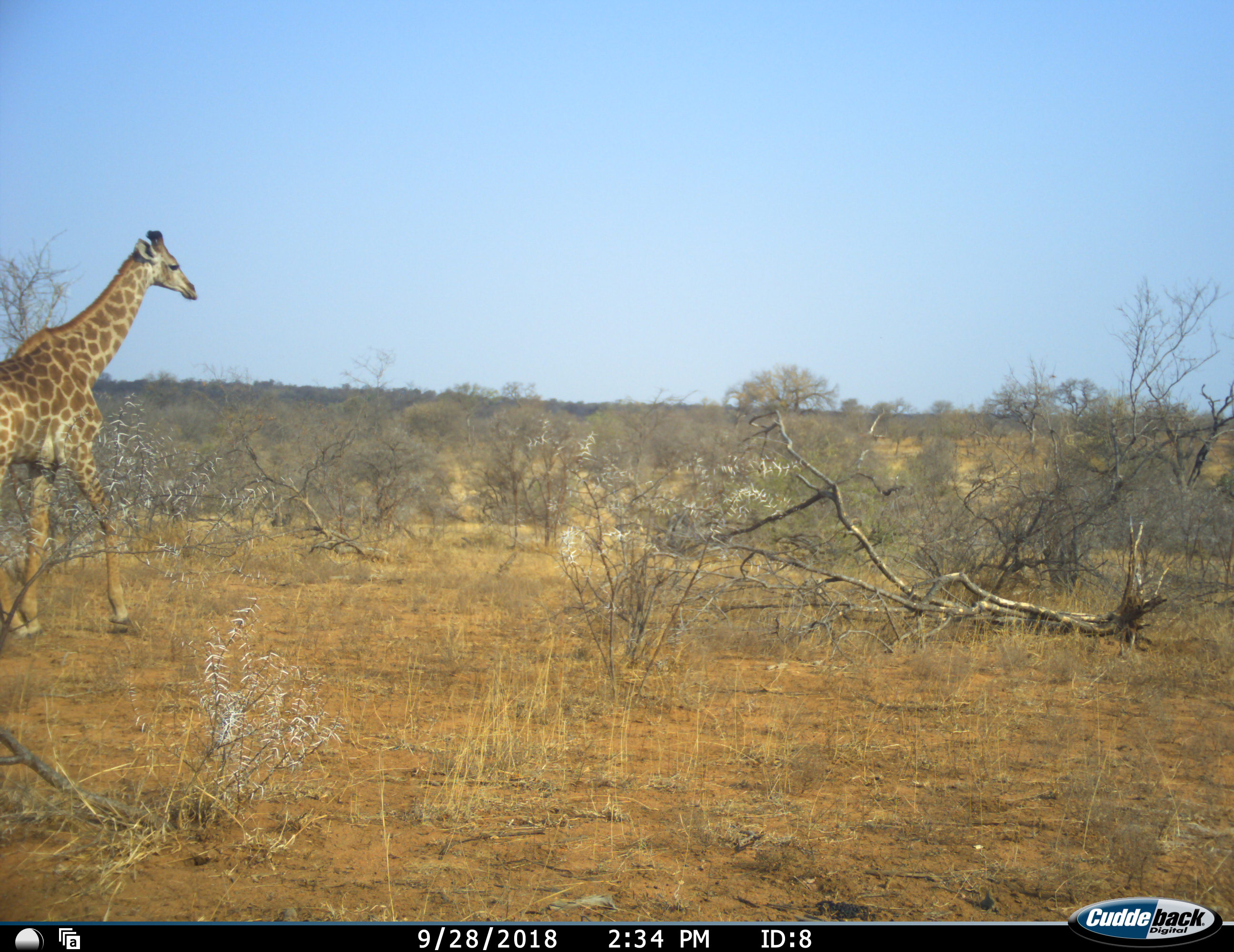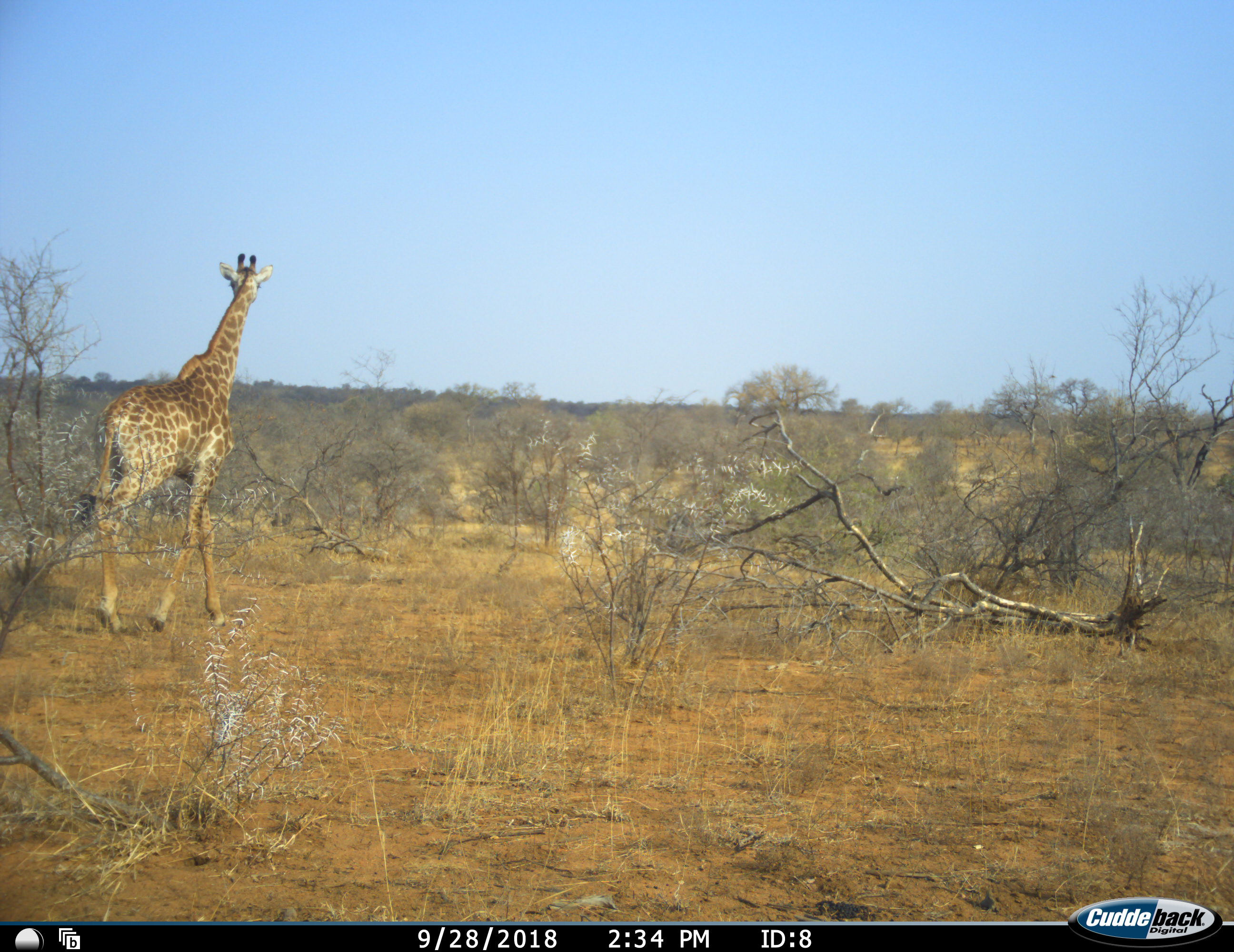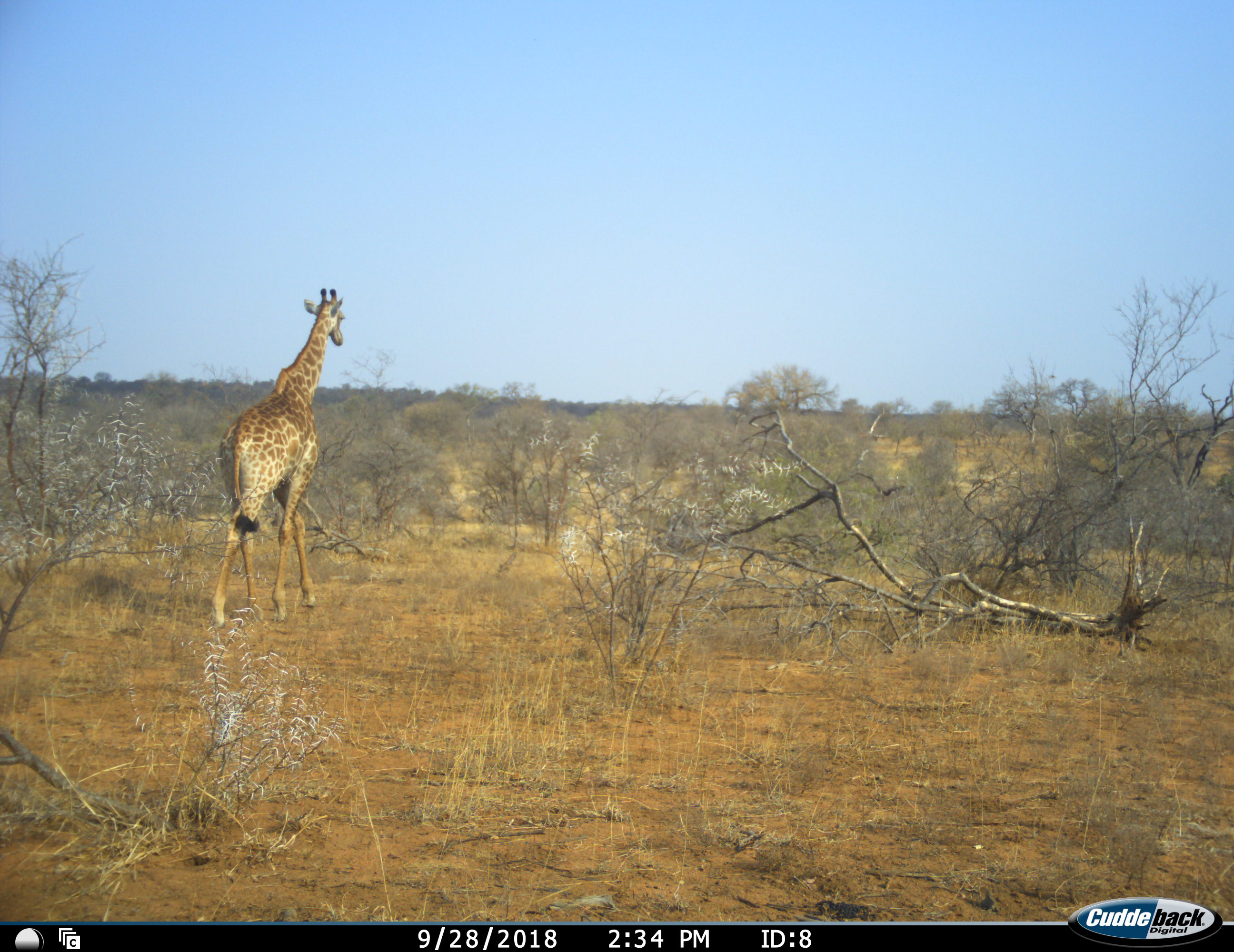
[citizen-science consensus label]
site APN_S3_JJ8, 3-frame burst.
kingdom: Animalia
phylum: Chordata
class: Mammalia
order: Artiodactyla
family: Giraffidae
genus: Giraffa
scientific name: Giraffa camelopardalis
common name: giraffe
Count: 1.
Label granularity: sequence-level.